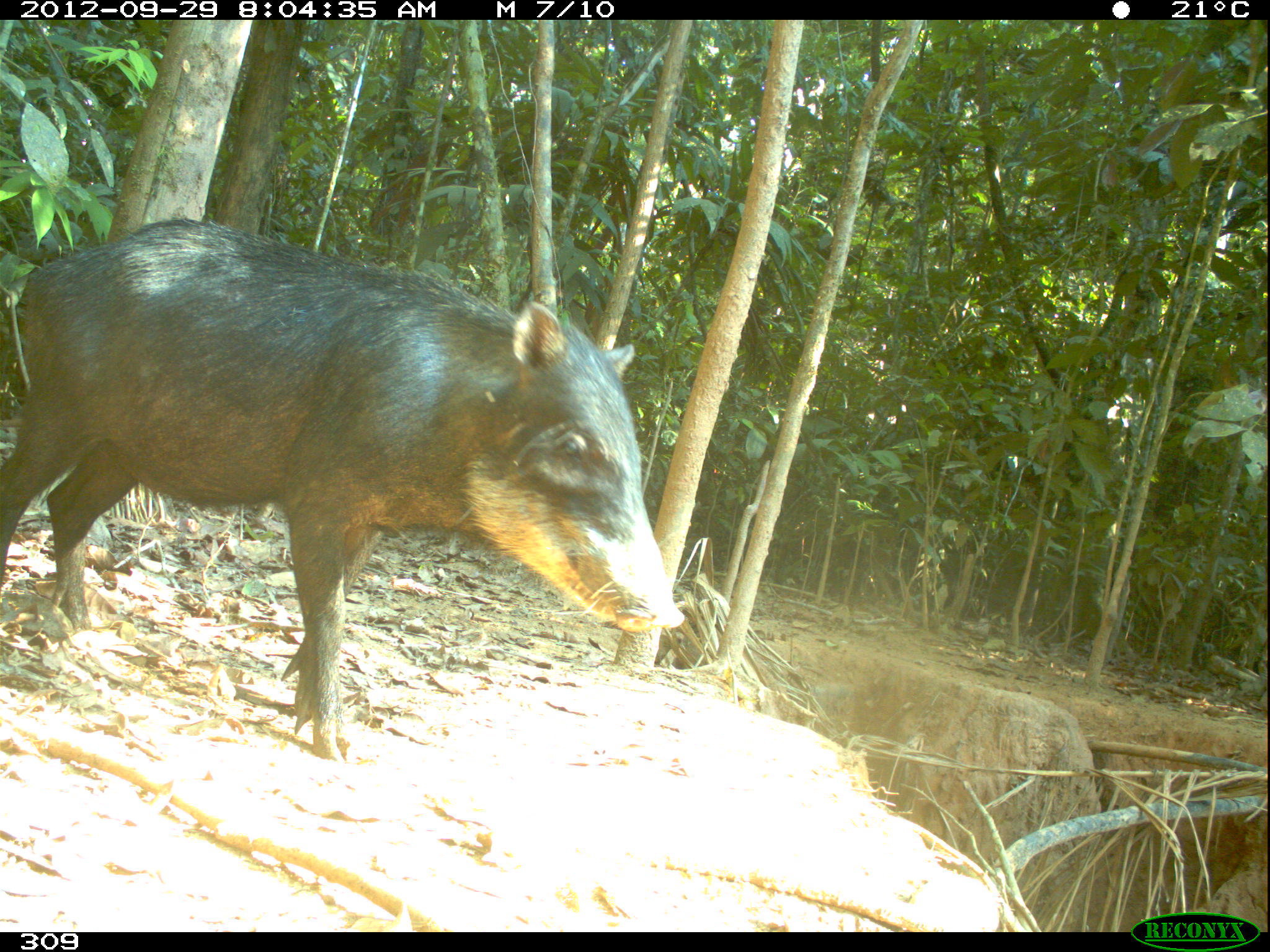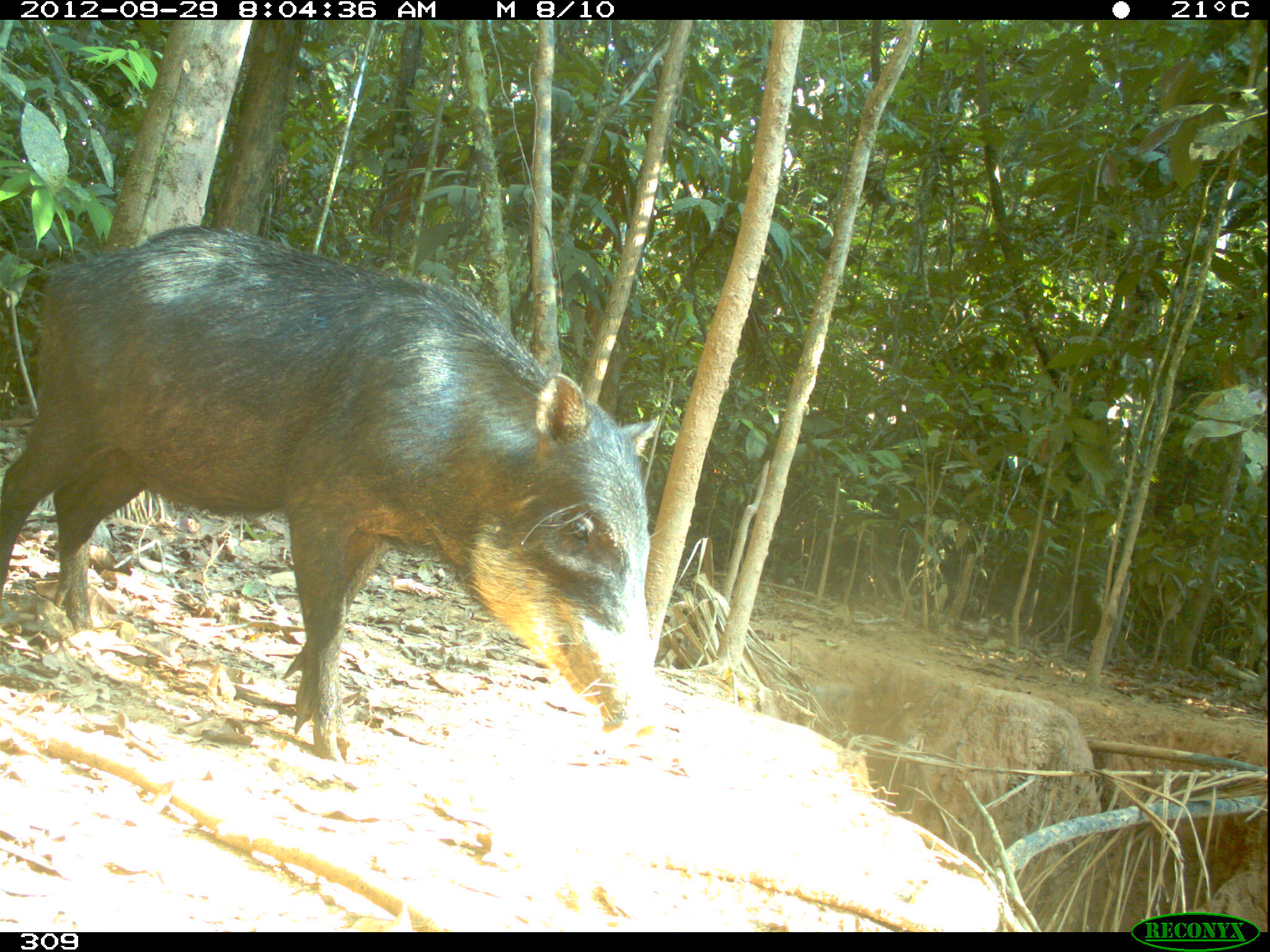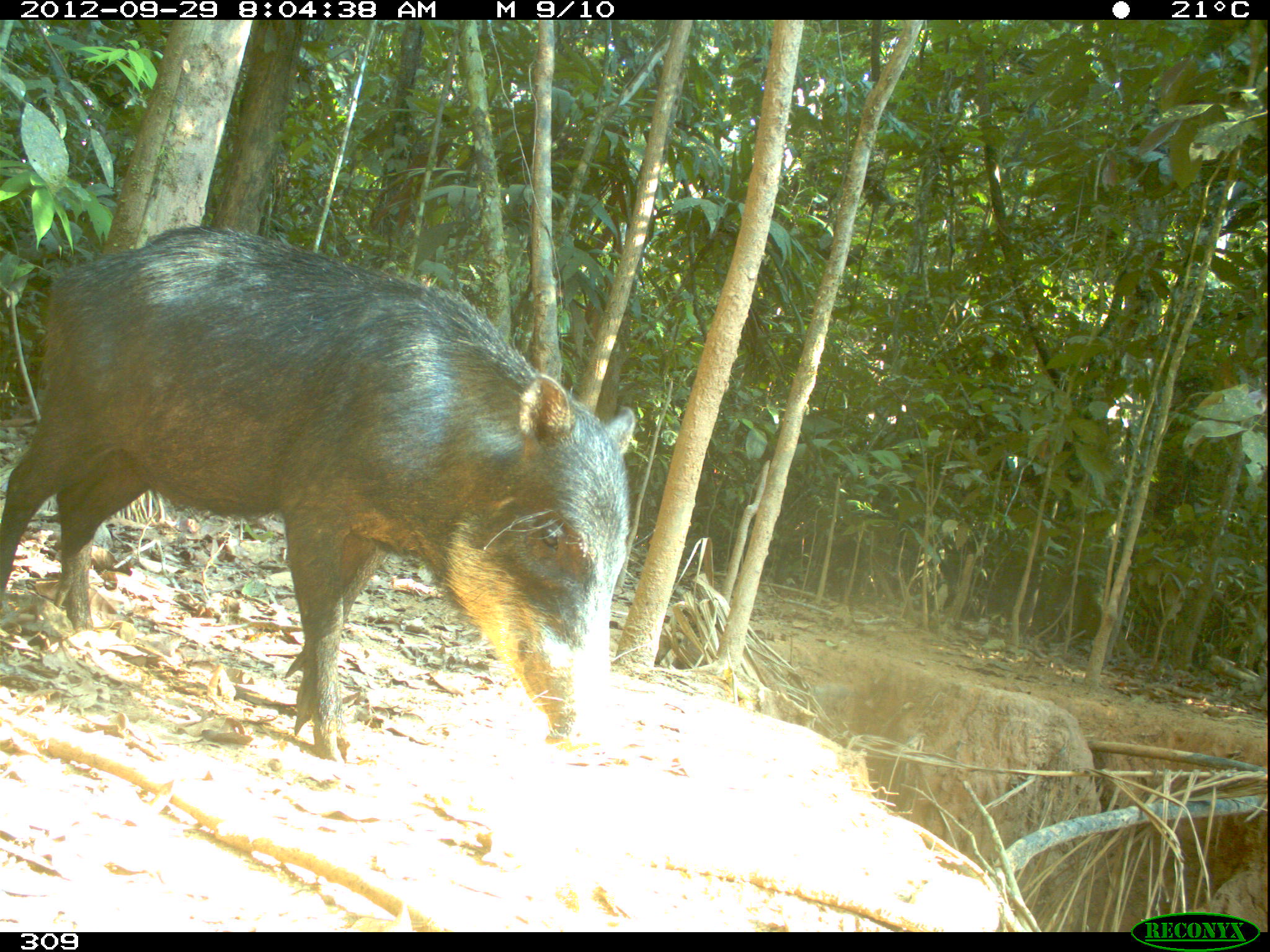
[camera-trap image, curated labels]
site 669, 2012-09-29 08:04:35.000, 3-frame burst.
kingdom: Animalia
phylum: Chordata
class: Mammalia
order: Artiodactyla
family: Tayassuidae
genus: Tayassu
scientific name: Tayassu pecari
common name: white-lipped peccary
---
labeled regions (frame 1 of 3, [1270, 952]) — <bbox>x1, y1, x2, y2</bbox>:
tayassu pecari: <bbox>0, 215, 684, 759</bbox>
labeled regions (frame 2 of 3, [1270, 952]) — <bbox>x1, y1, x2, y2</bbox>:
tayassu pecari: <bbox>0, 222, 658, 762</bbox>